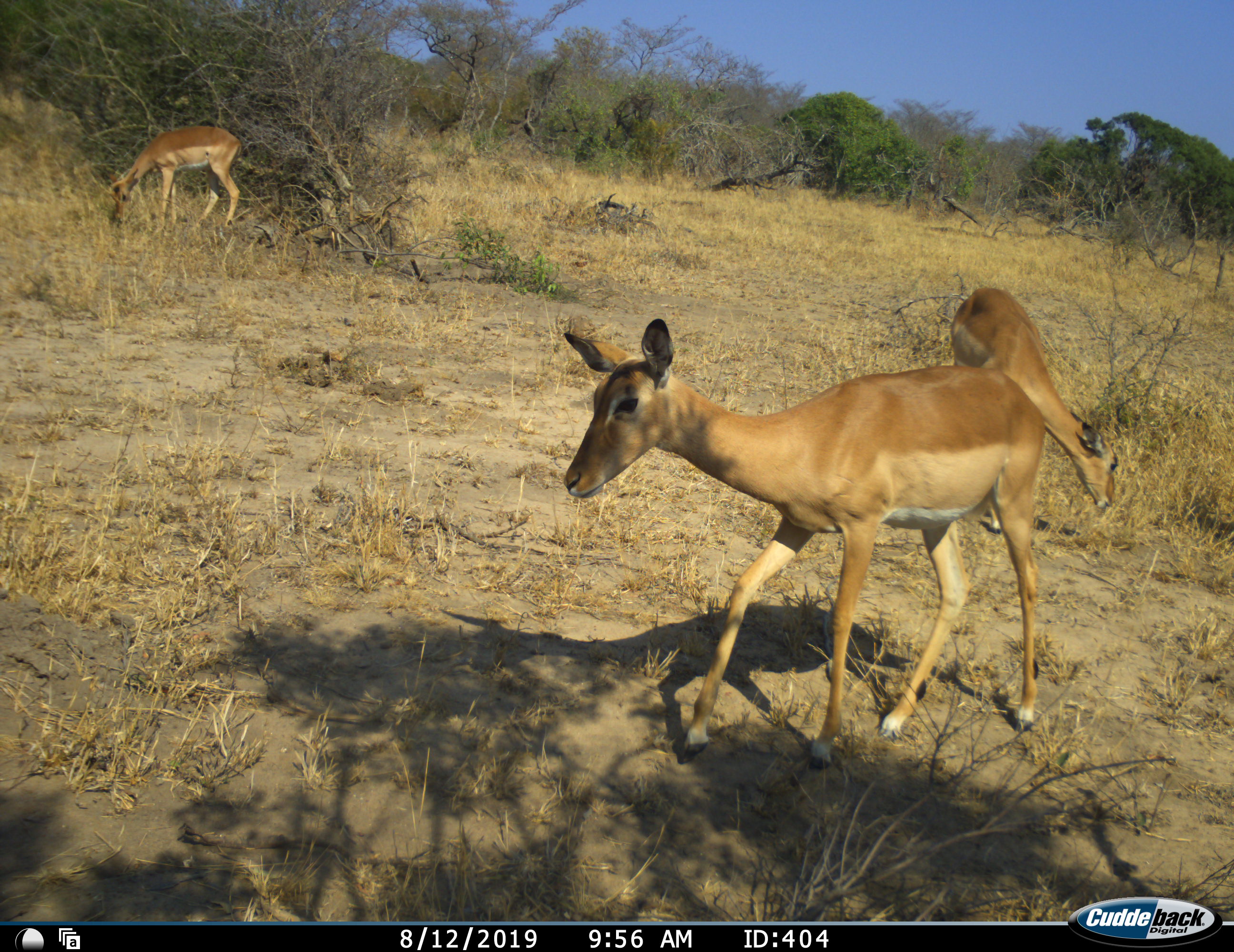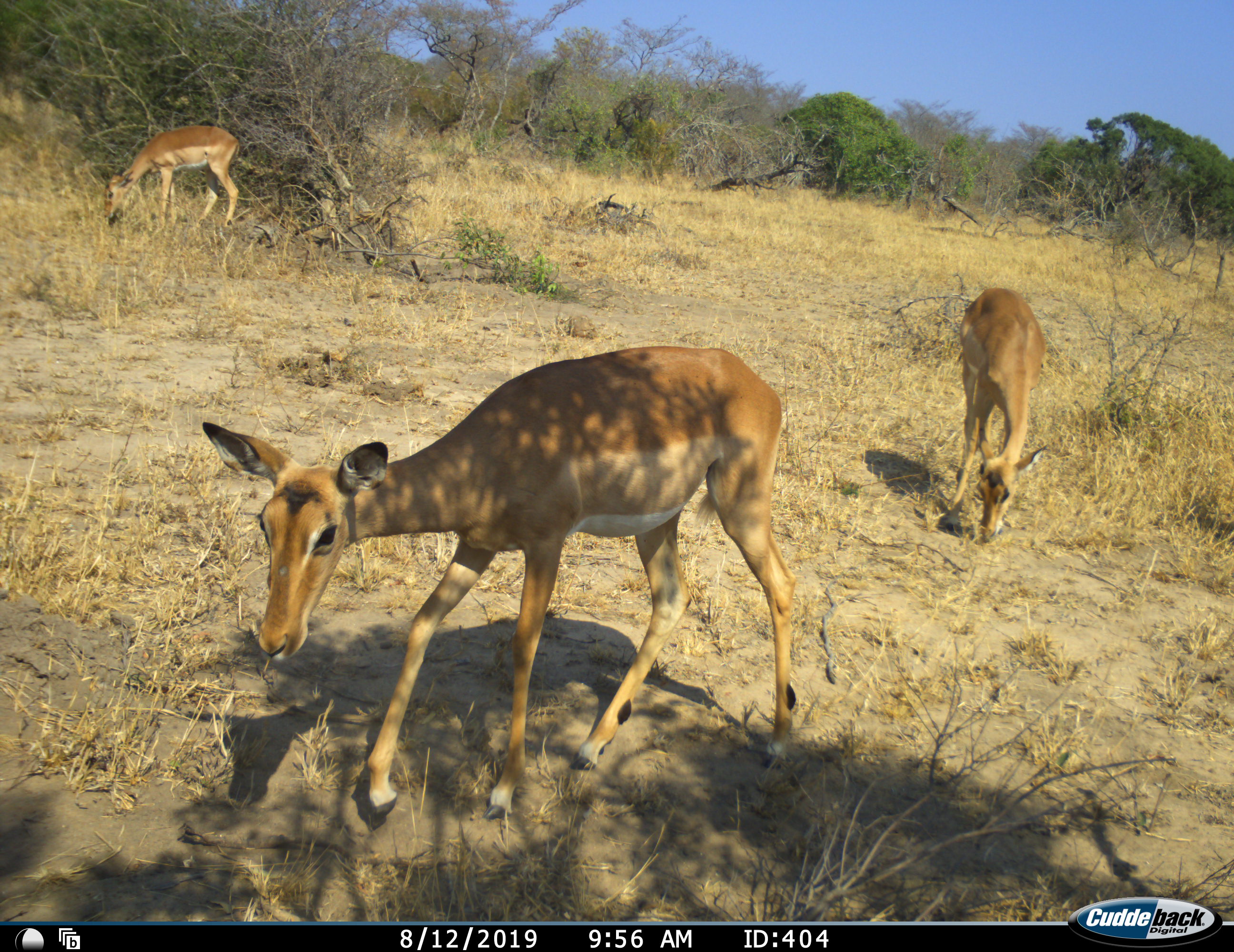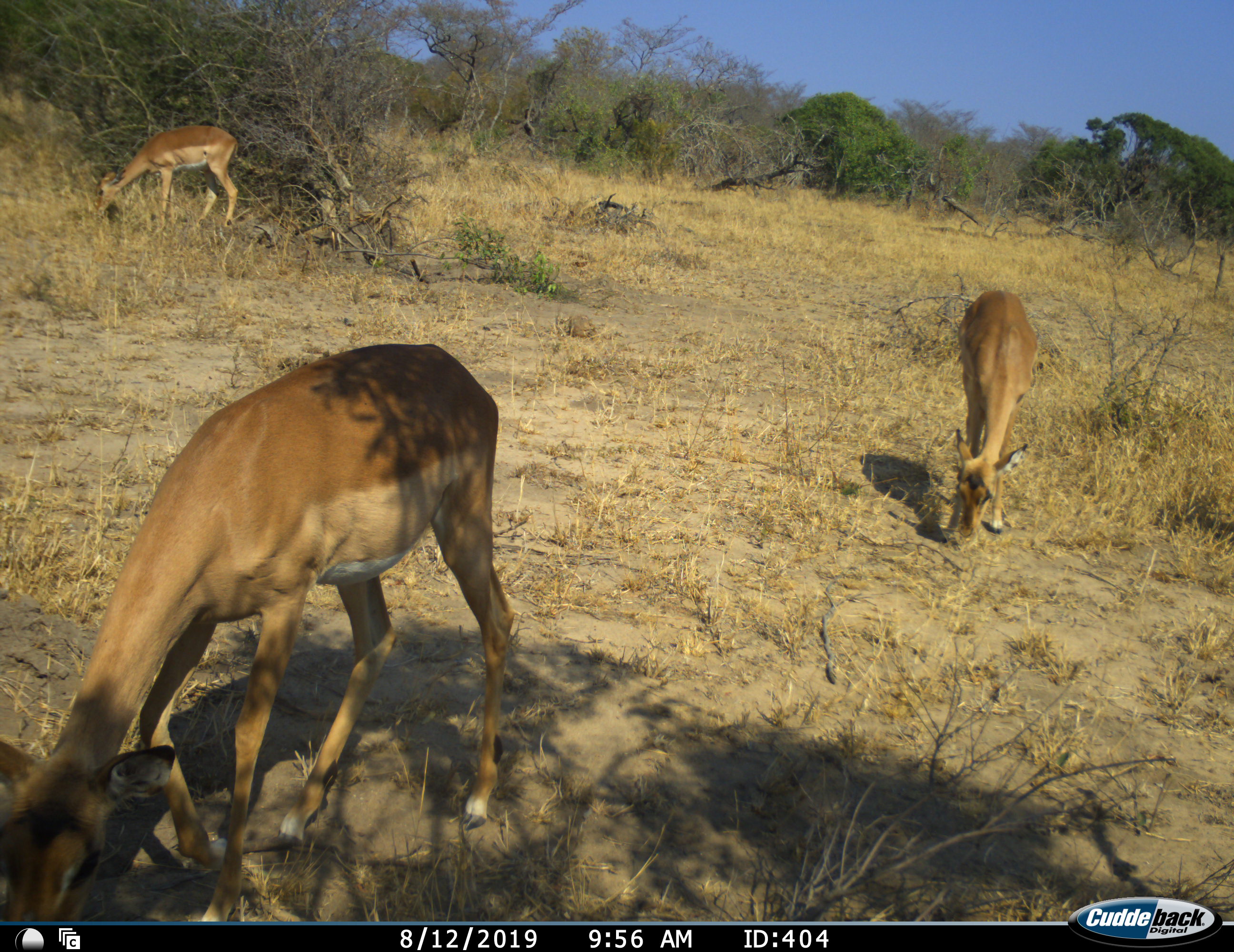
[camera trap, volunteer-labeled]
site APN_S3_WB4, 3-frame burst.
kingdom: Animalia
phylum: Chordata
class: Mammalia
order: Artiodactyla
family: Bovidae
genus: Aepyceros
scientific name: Aepyceros melampus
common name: impala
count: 3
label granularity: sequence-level